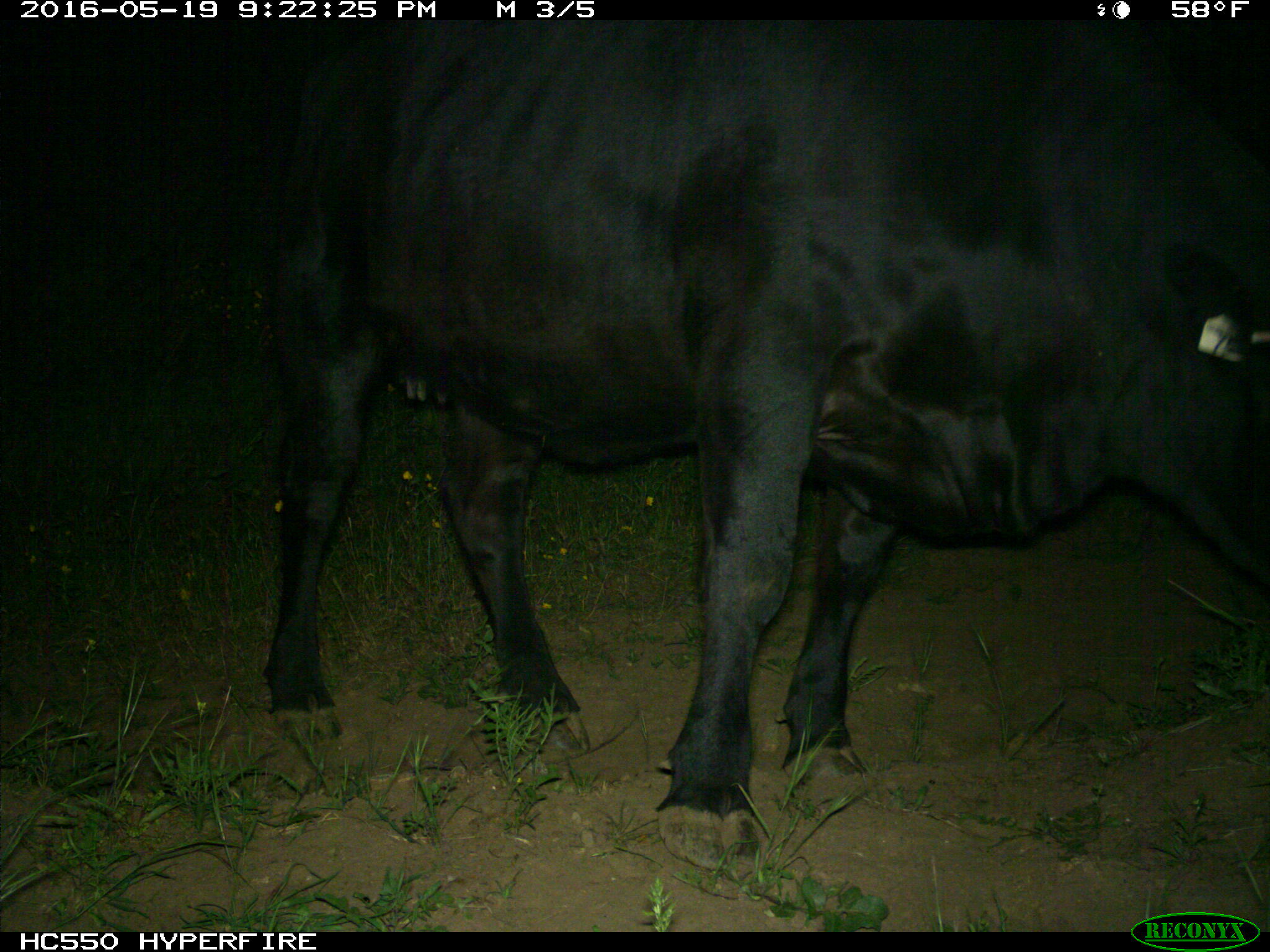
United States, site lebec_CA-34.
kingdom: Animalia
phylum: Chordata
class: Mammalia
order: Artiodactyla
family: Bovidae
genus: Bos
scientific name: Bos taurus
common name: domestic cow